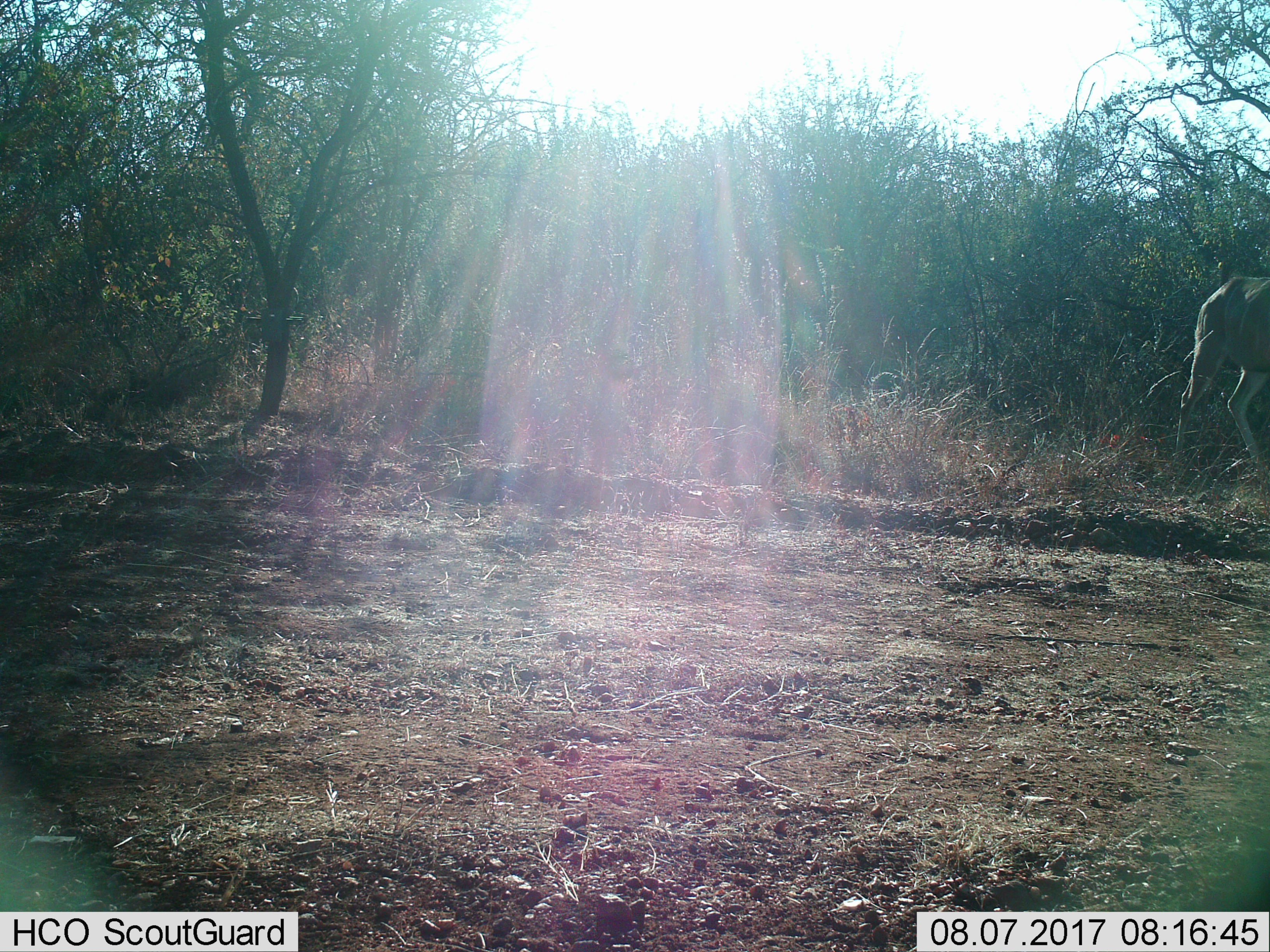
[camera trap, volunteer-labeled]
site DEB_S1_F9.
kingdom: Animalia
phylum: Chordata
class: Mammalia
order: Artiodactyla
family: Bovidae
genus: Tragelaphus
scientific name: Tragelaphus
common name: kudu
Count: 1.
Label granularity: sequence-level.